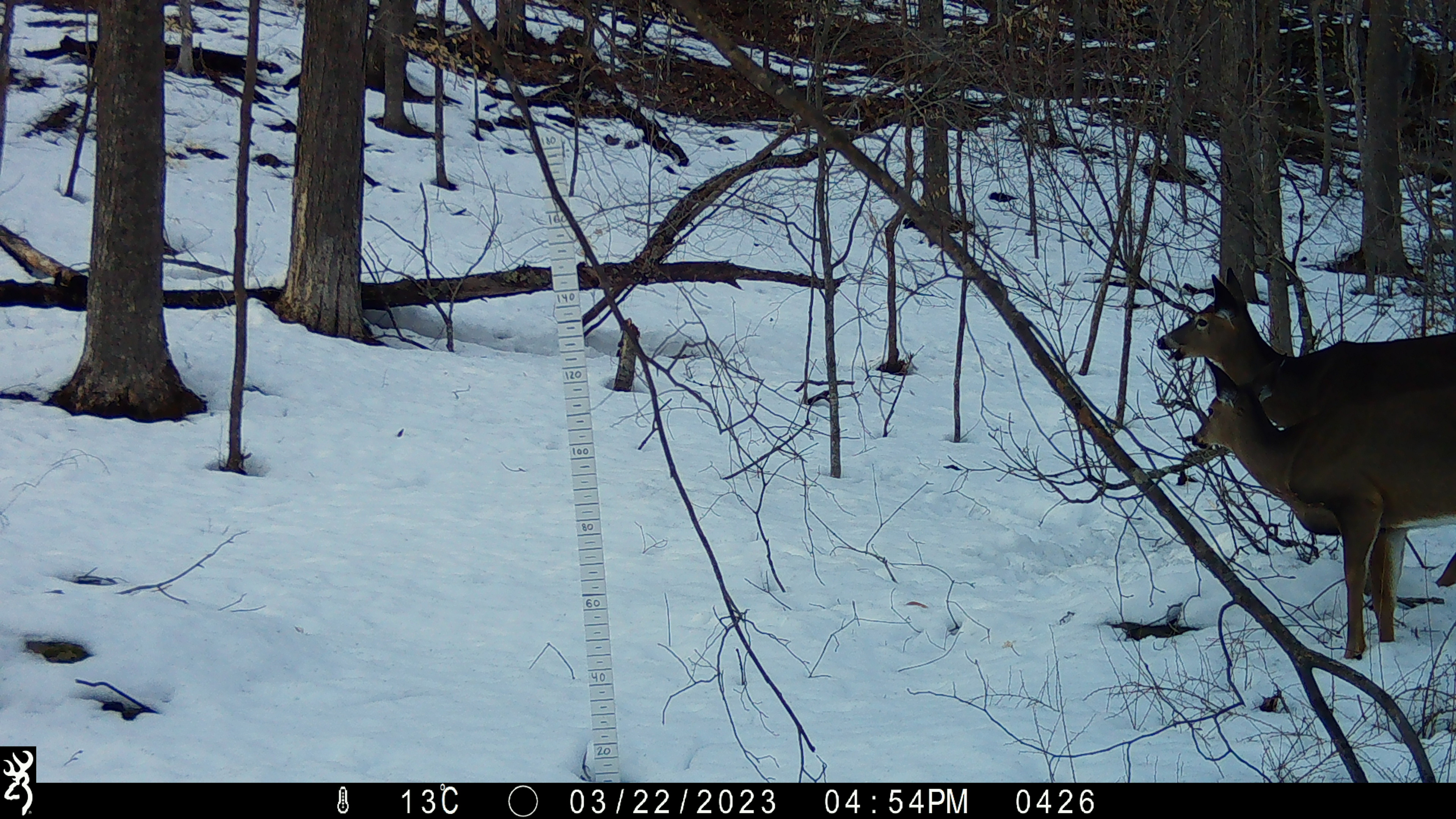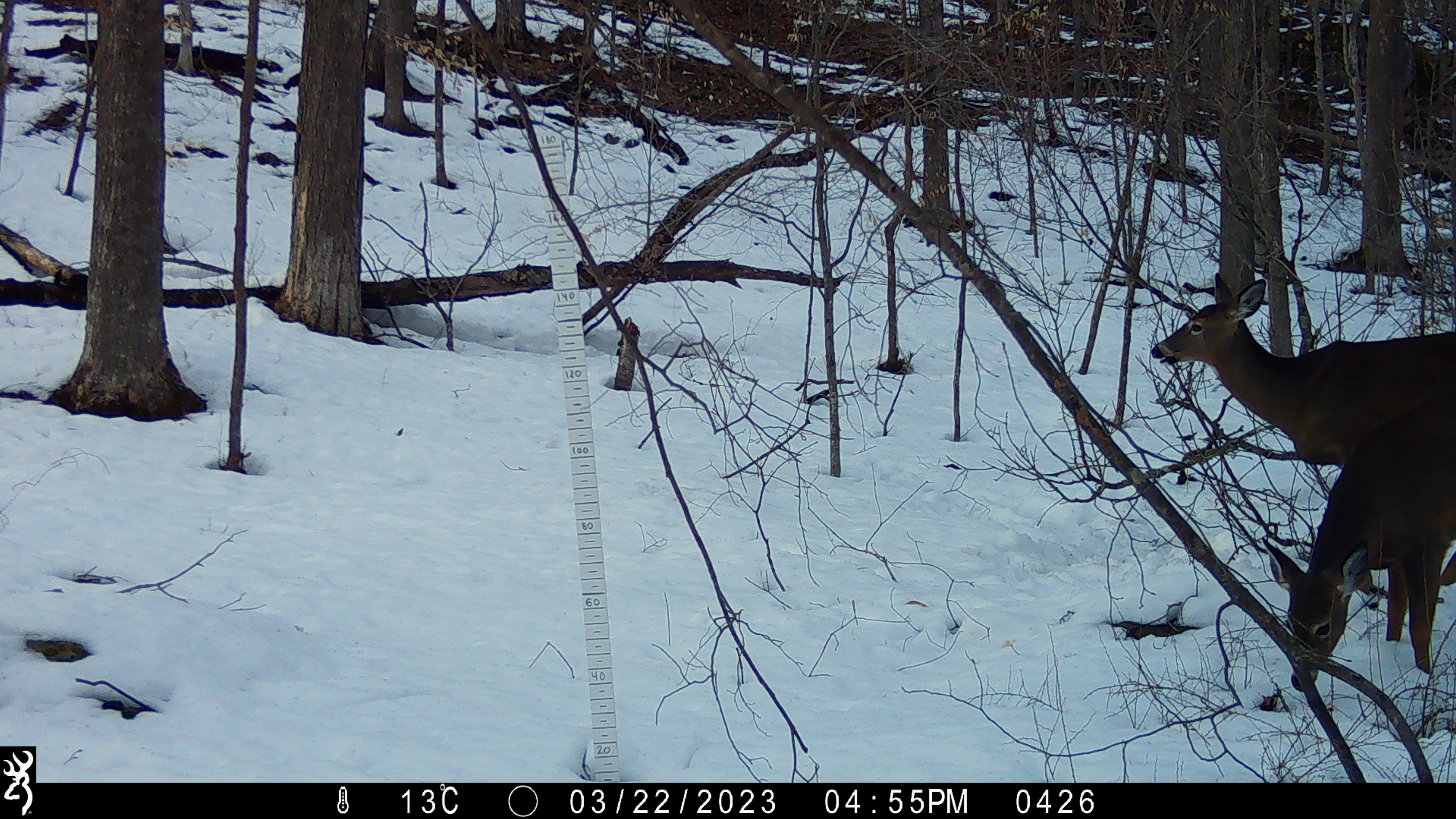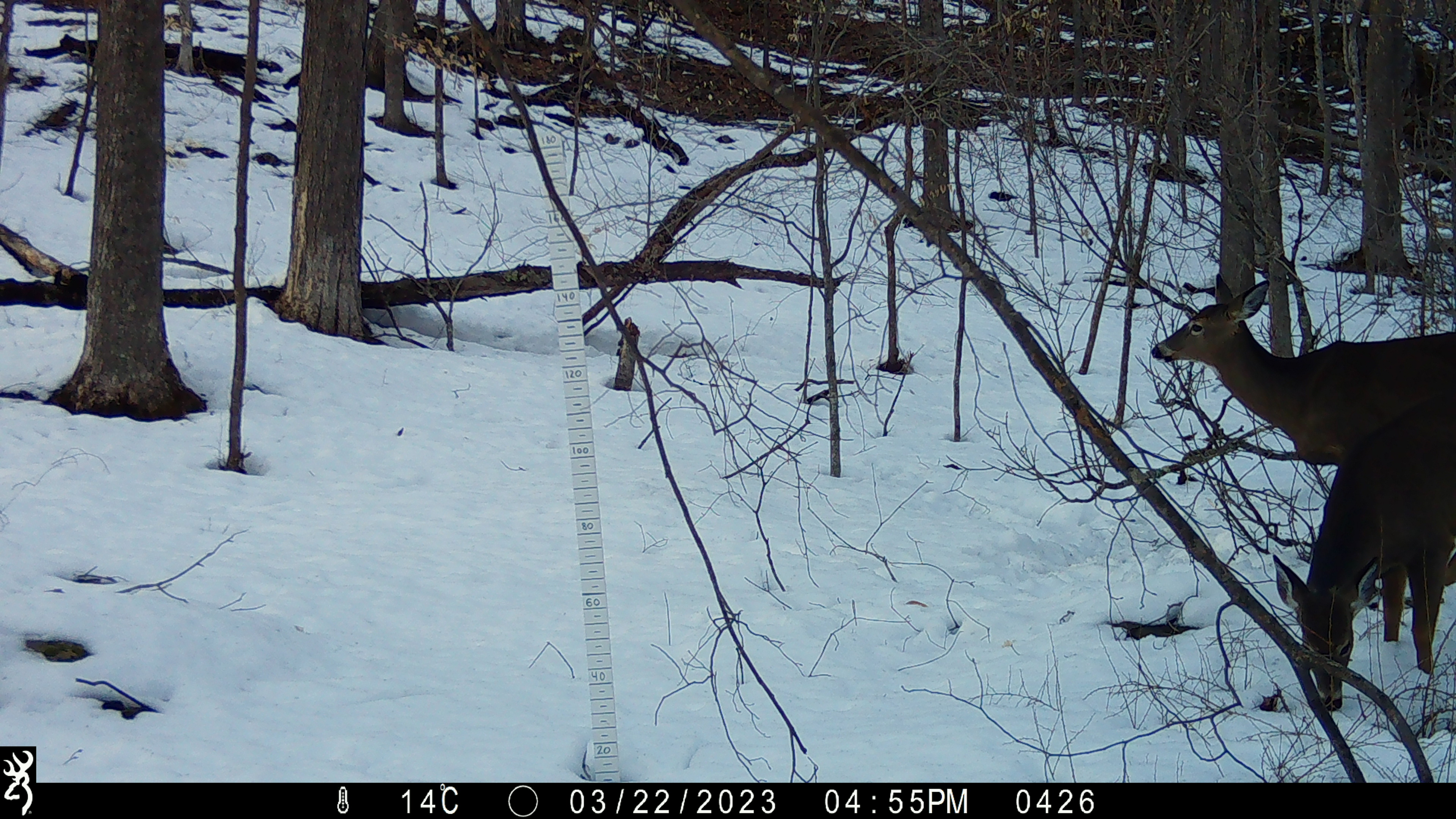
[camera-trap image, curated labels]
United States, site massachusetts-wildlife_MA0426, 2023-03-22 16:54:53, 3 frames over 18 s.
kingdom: Animalia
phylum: Chordata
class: Mammalia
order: Artiodactyla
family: Cervidae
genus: Odocoileus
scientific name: Odocoileus virginianus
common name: white-tailed deer